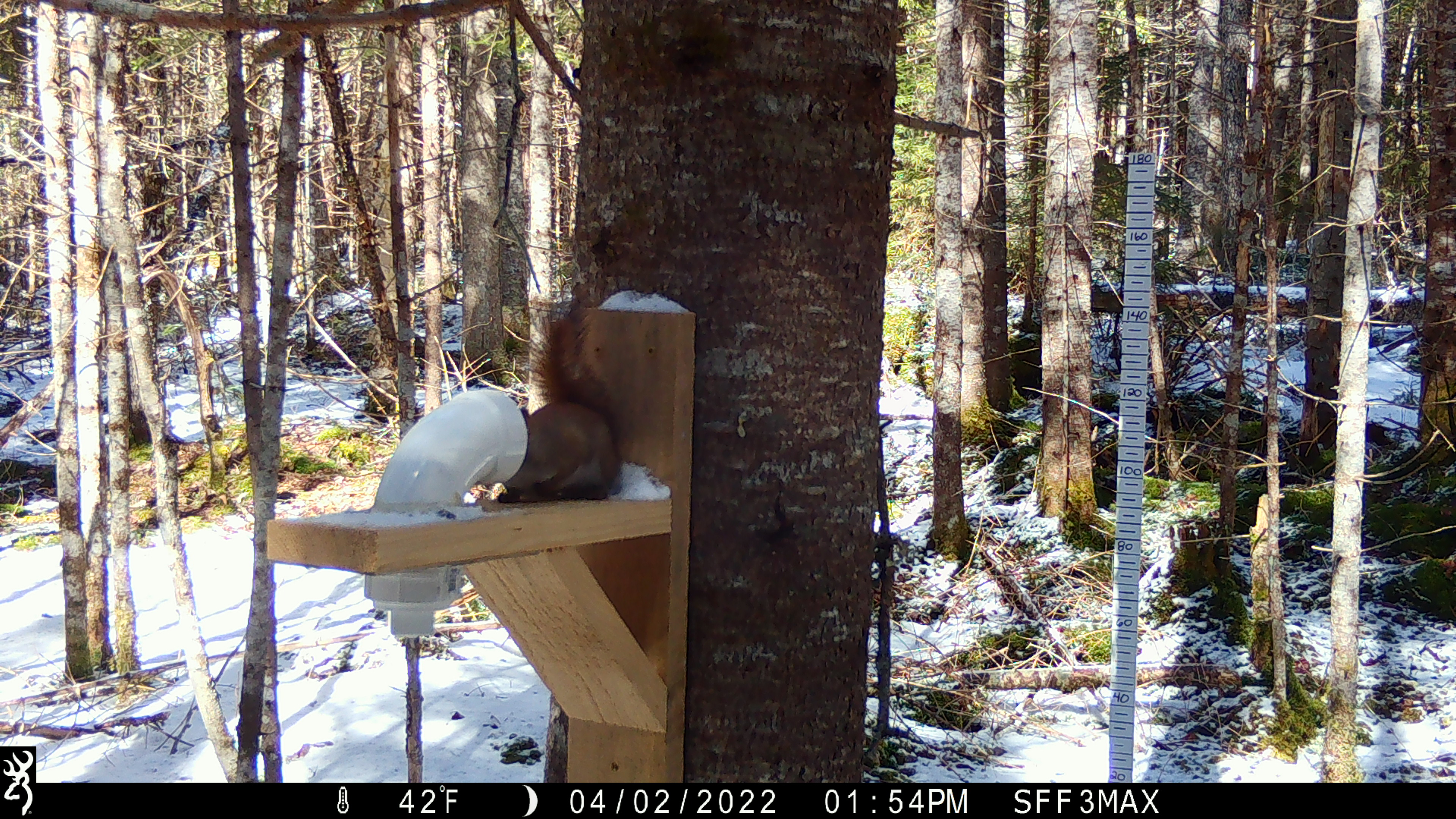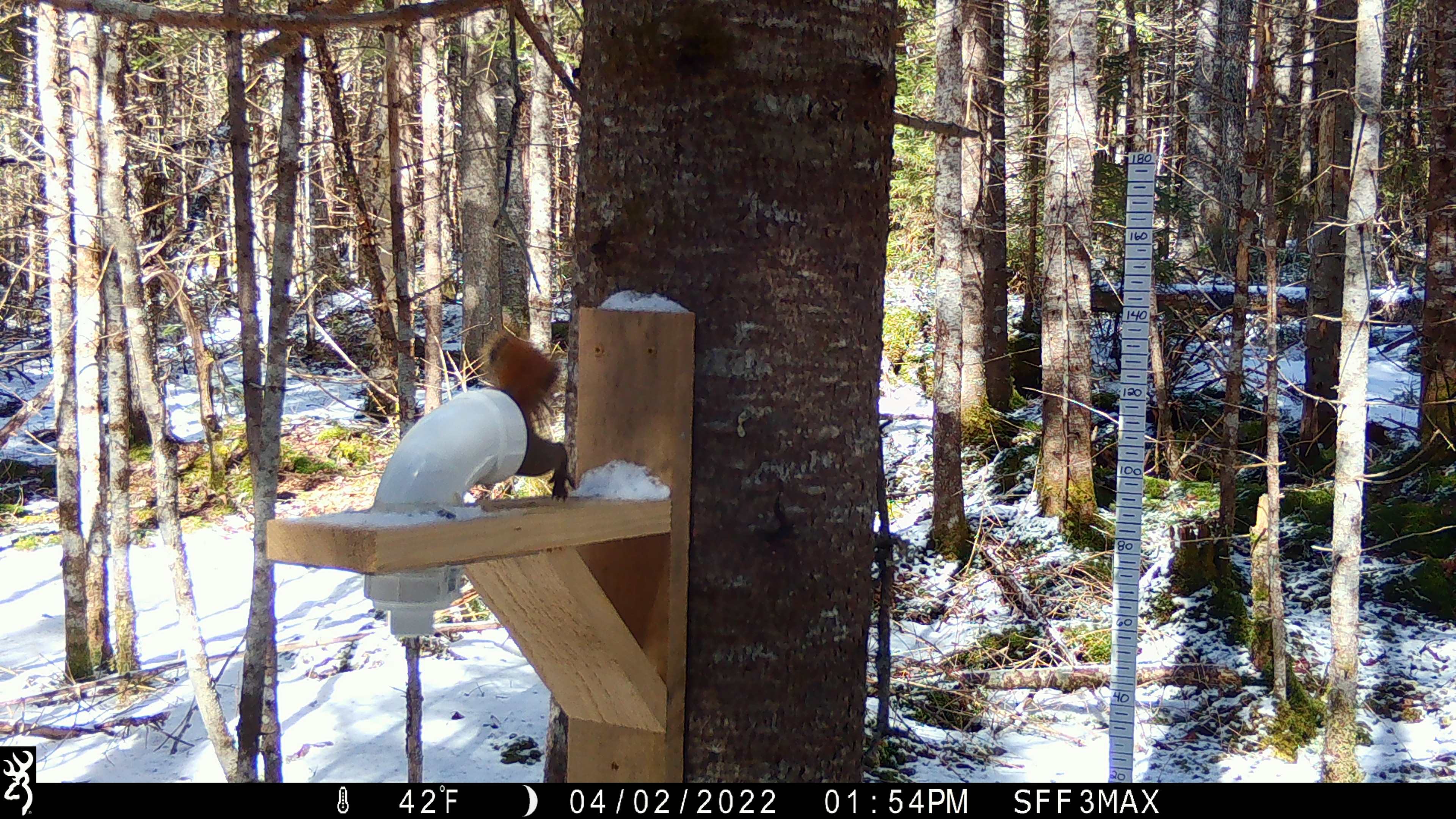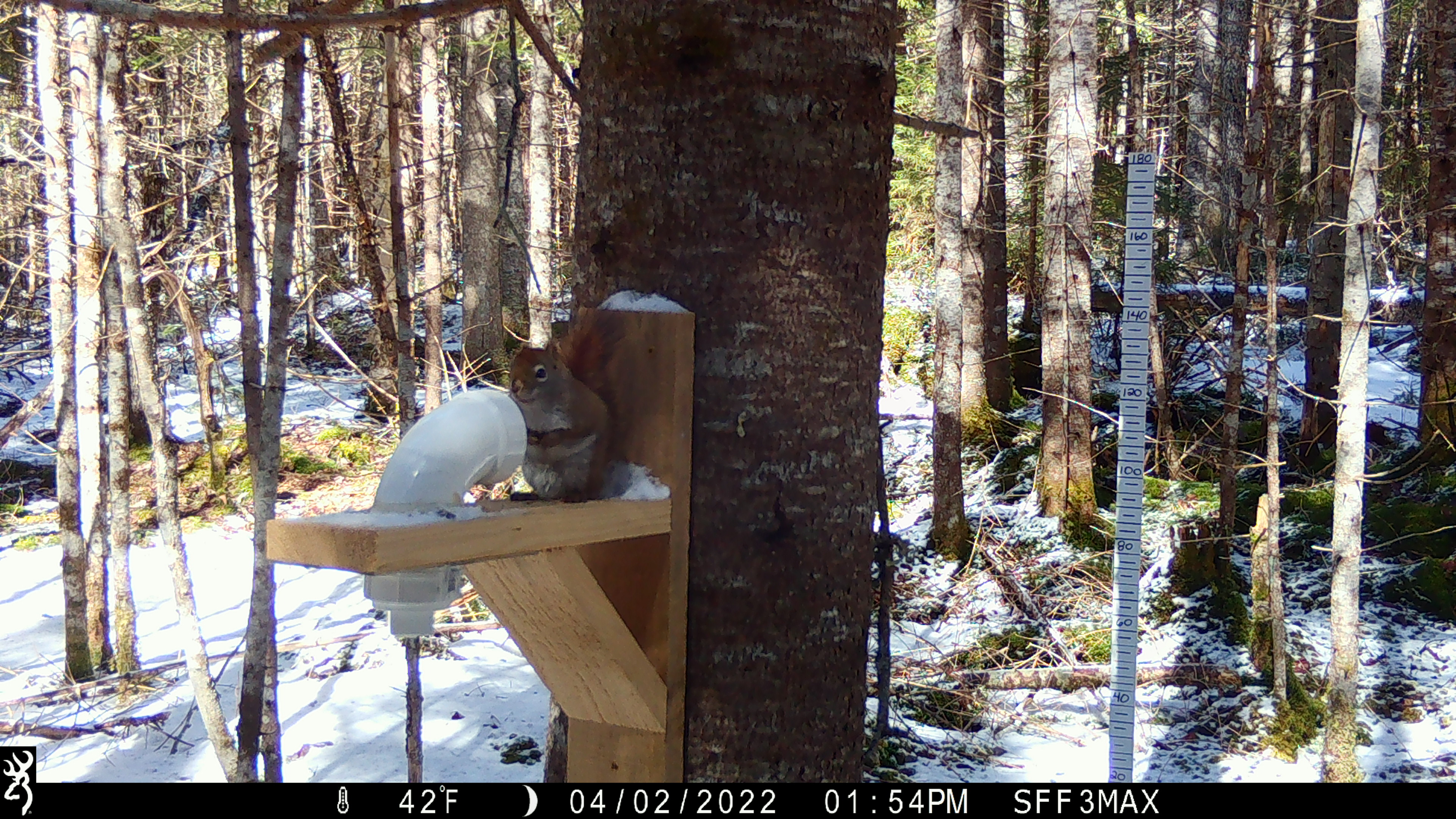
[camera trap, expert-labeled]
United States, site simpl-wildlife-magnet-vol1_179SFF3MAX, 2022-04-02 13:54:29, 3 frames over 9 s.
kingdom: Animalia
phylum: Chordata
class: Mammalia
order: Rodentia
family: Sciuridae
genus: Tamiasciurus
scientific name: Tamiasciurus hudsonicus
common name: red squirrel